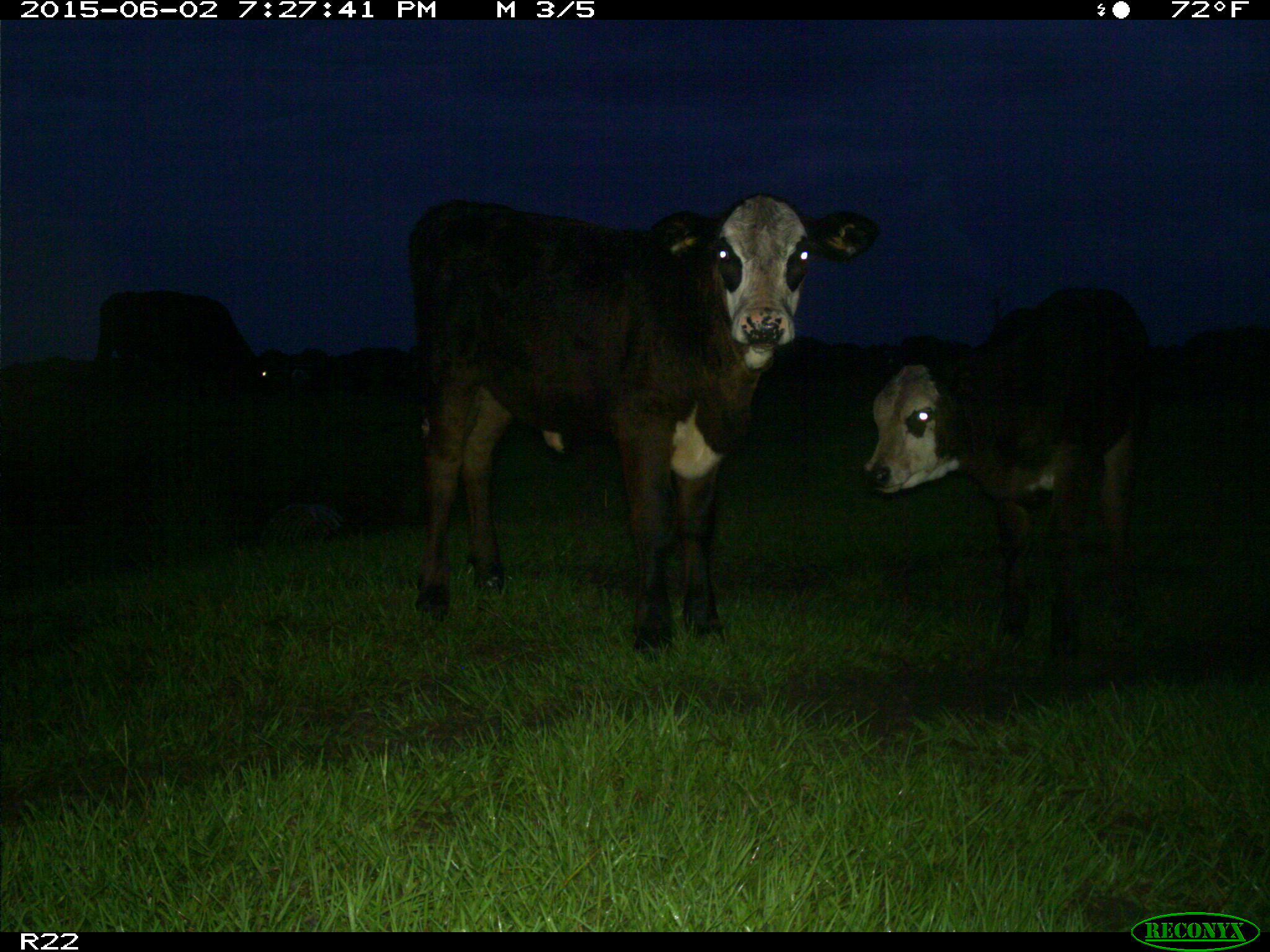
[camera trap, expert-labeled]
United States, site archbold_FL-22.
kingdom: Animalia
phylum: Chordata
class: Mammalia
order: Artiodactyla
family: Bovidae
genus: Bos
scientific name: Bos taurus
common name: domestic cow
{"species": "Bos taurus (domestic cow)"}